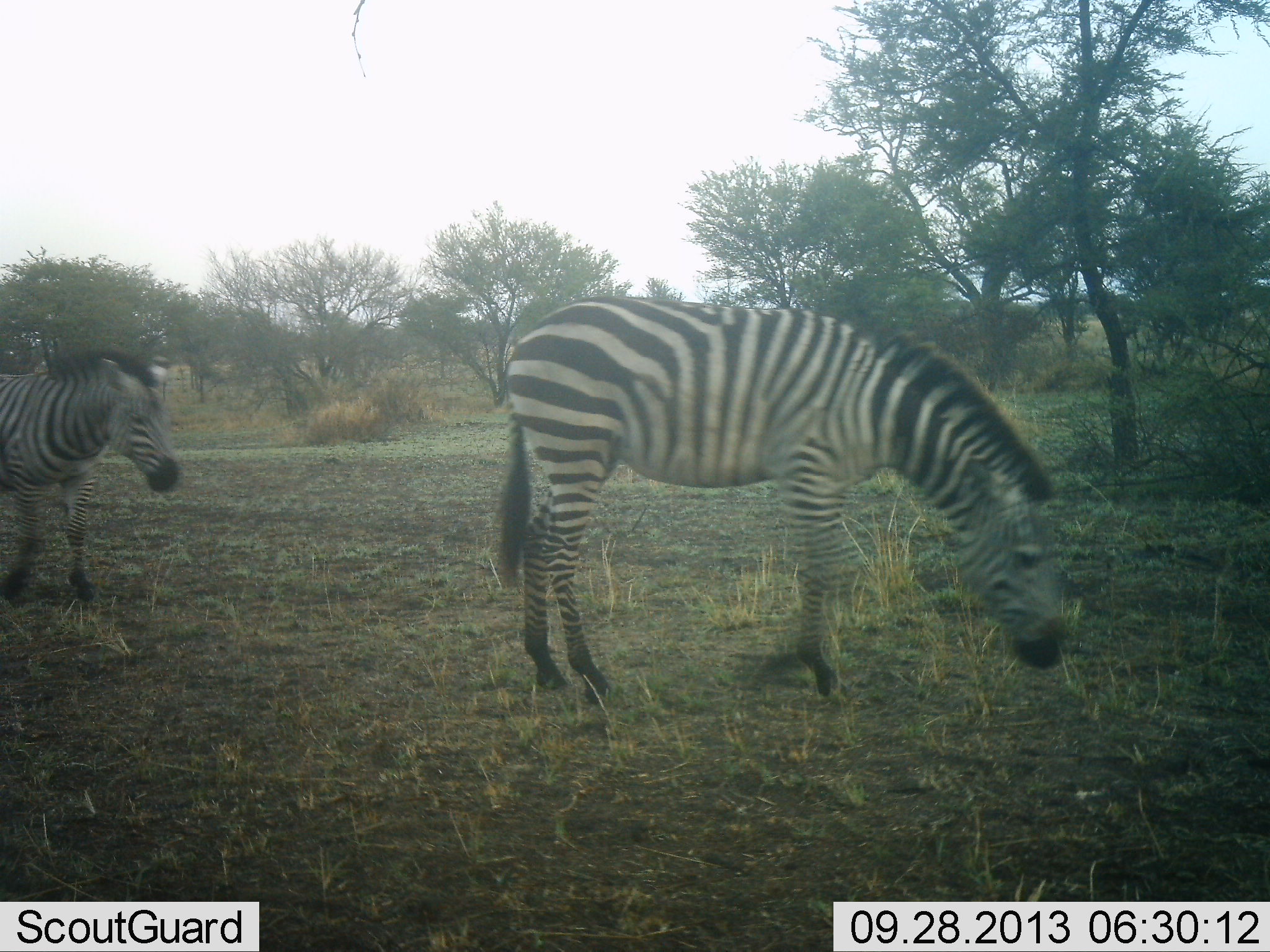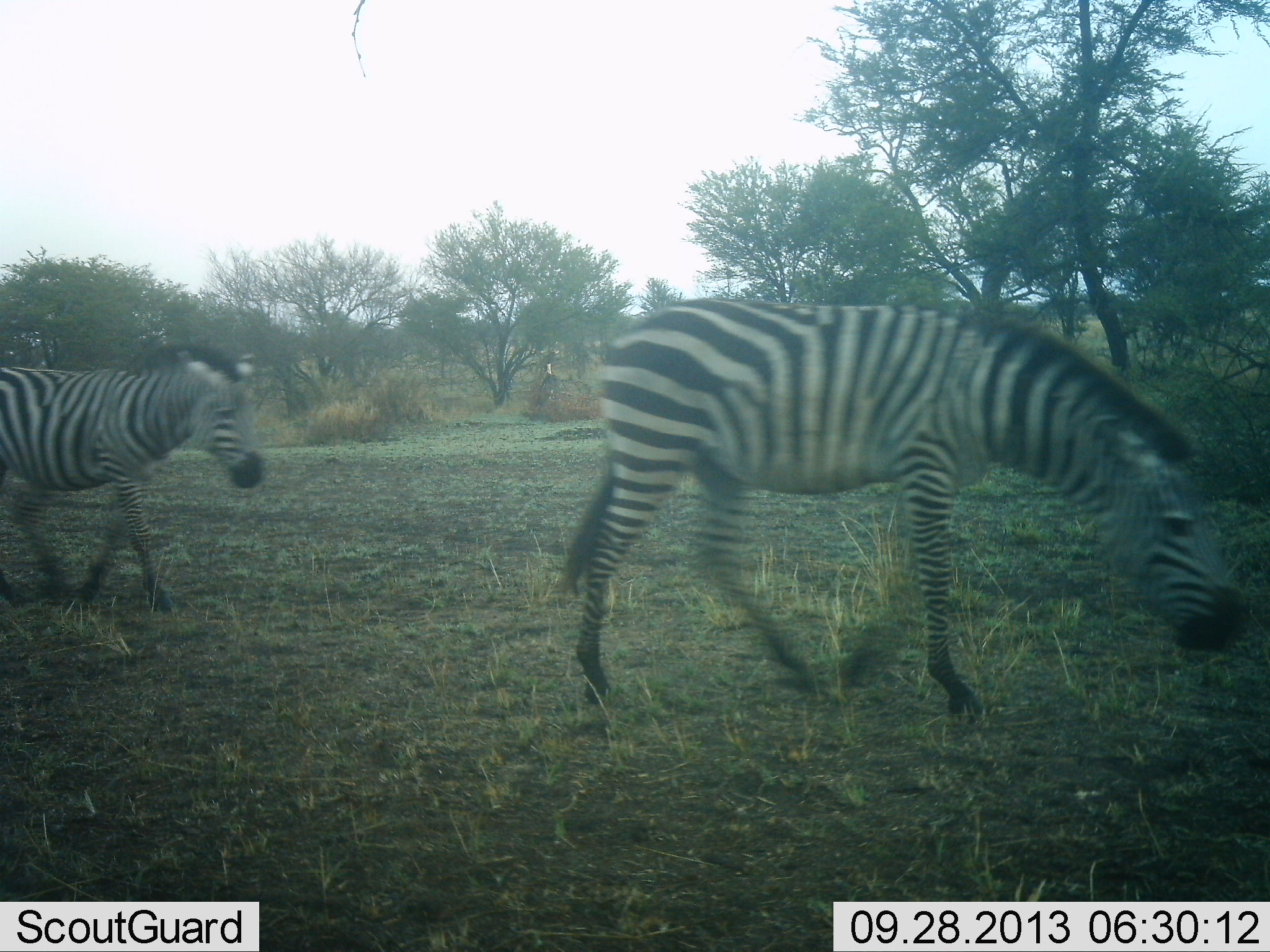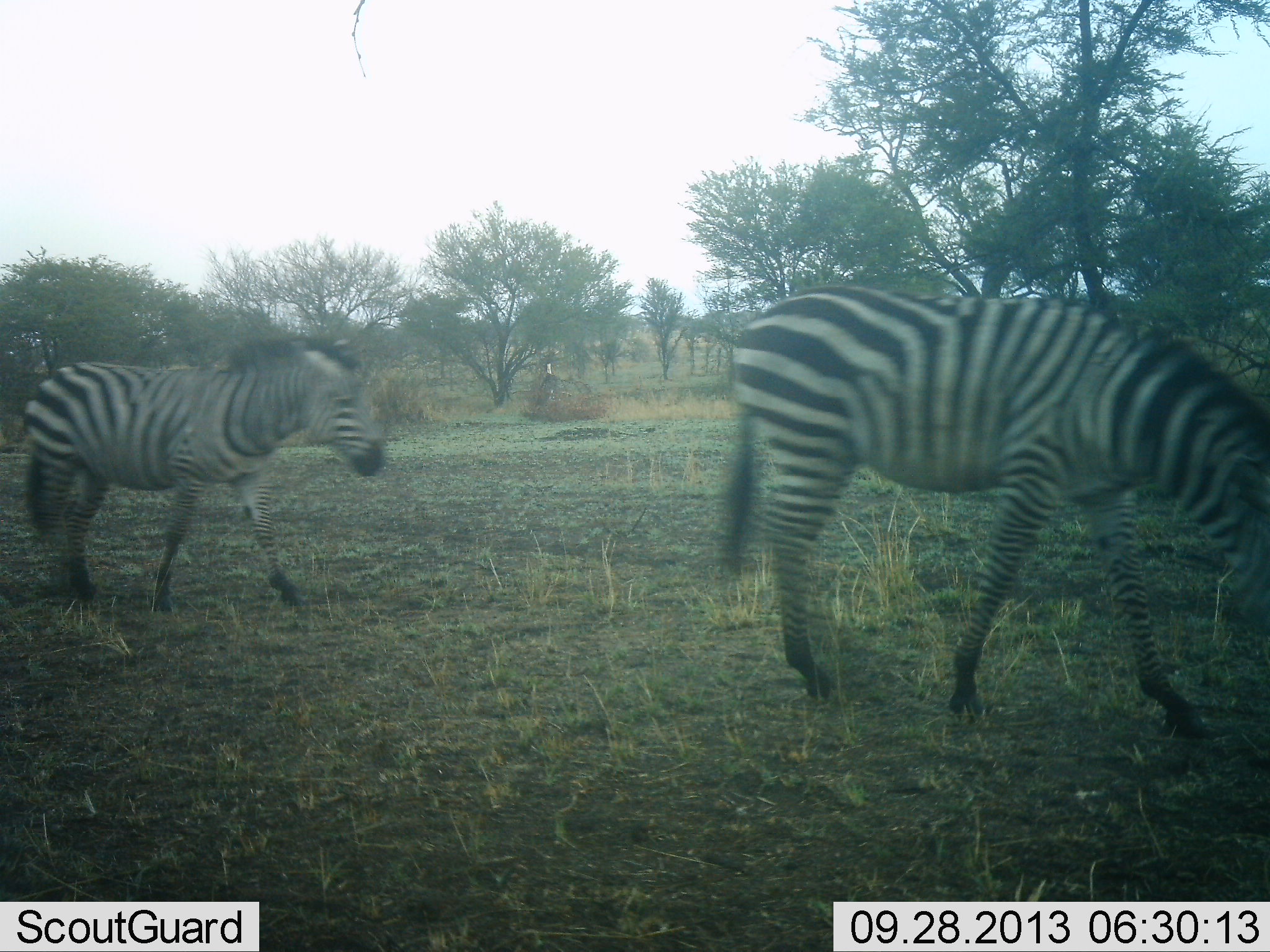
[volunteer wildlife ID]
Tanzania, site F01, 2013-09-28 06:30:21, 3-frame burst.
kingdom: Animalia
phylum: Chordata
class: Mammalia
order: Perissodactyla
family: Equidae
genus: Equus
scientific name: Equus quagga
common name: plains zebra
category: zebra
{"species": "zebra (plains zebra) (Equus quagga)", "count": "2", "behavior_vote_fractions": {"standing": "12%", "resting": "0%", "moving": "88%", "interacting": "4%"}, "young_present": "4%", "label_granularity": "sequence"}